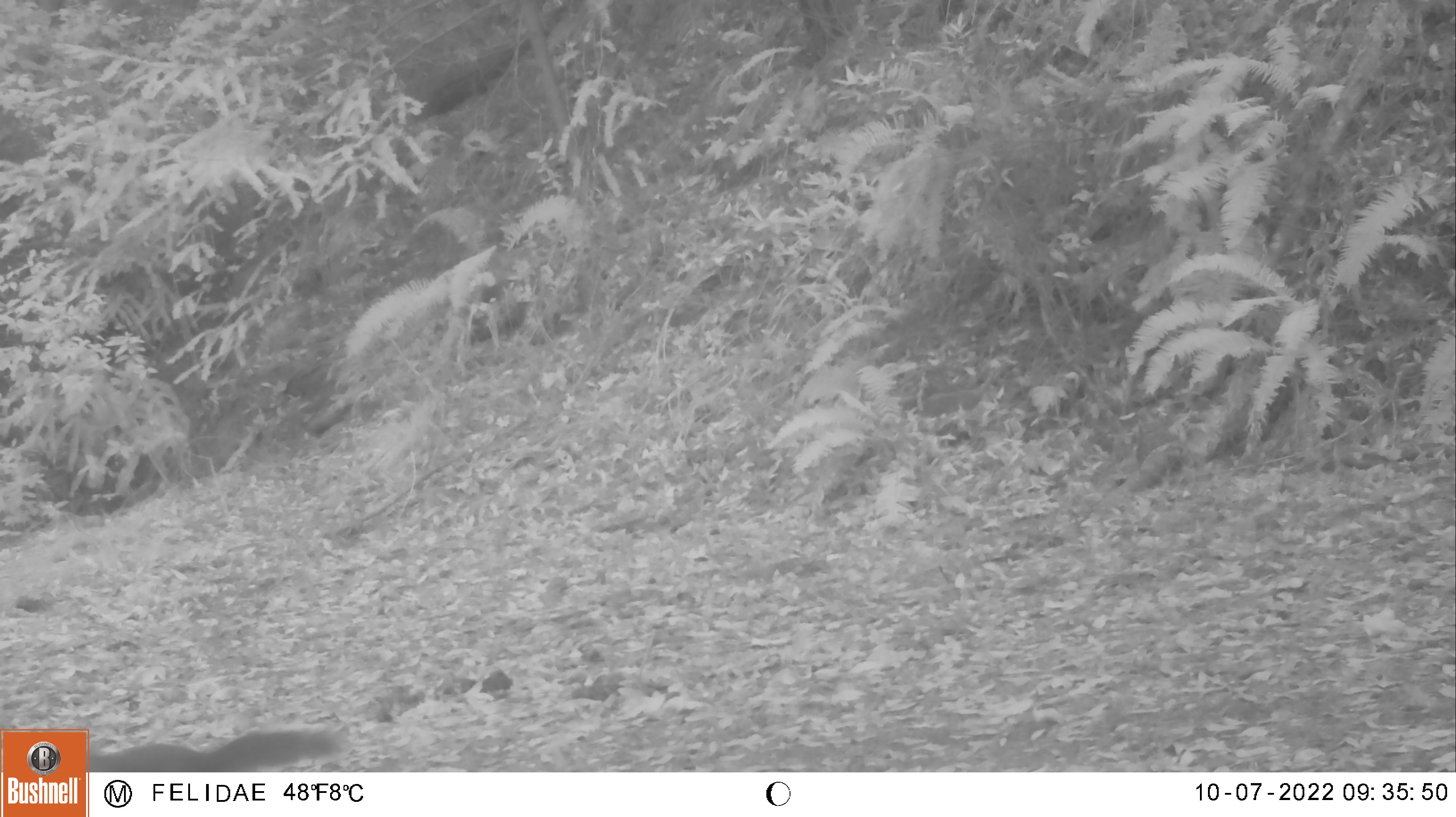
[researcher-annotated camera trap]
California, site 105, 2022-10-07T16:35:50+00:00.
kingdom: Animalia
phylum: Chordata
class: Mammalia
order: Rodentia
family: Sciuridae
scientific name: Sciuridae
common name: squirrel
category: unknown squirrel